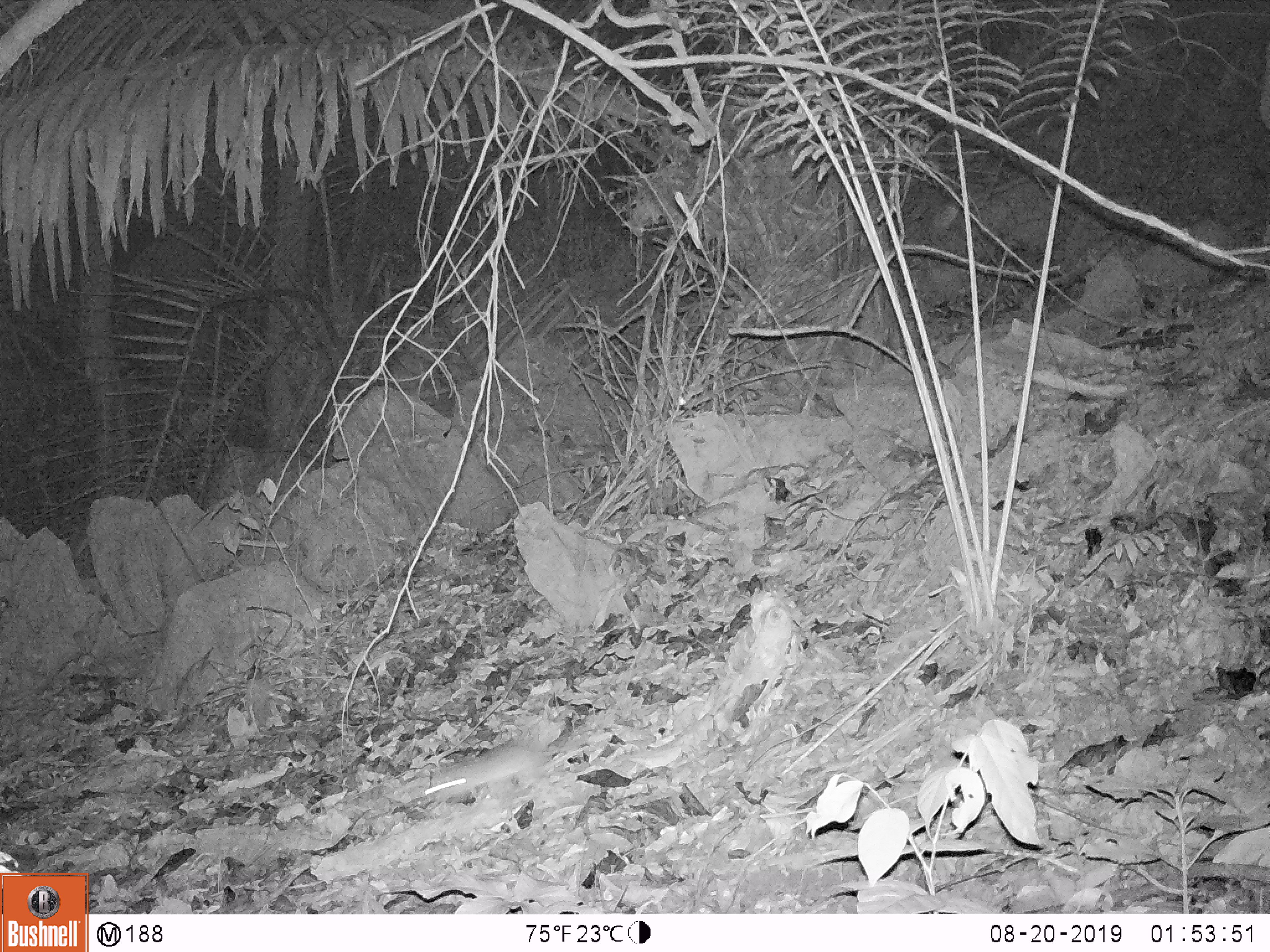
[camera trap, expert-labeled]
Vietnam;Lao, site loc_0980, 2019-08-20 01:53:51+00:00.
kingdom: Animalia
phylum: Chordata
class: Mammalia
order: Rodentia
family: Muridae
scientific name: Muridae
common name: old-world mice and rats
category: unidentified murid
Unidentified murid (old-world mice and rats) (Muridae). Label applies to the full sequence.